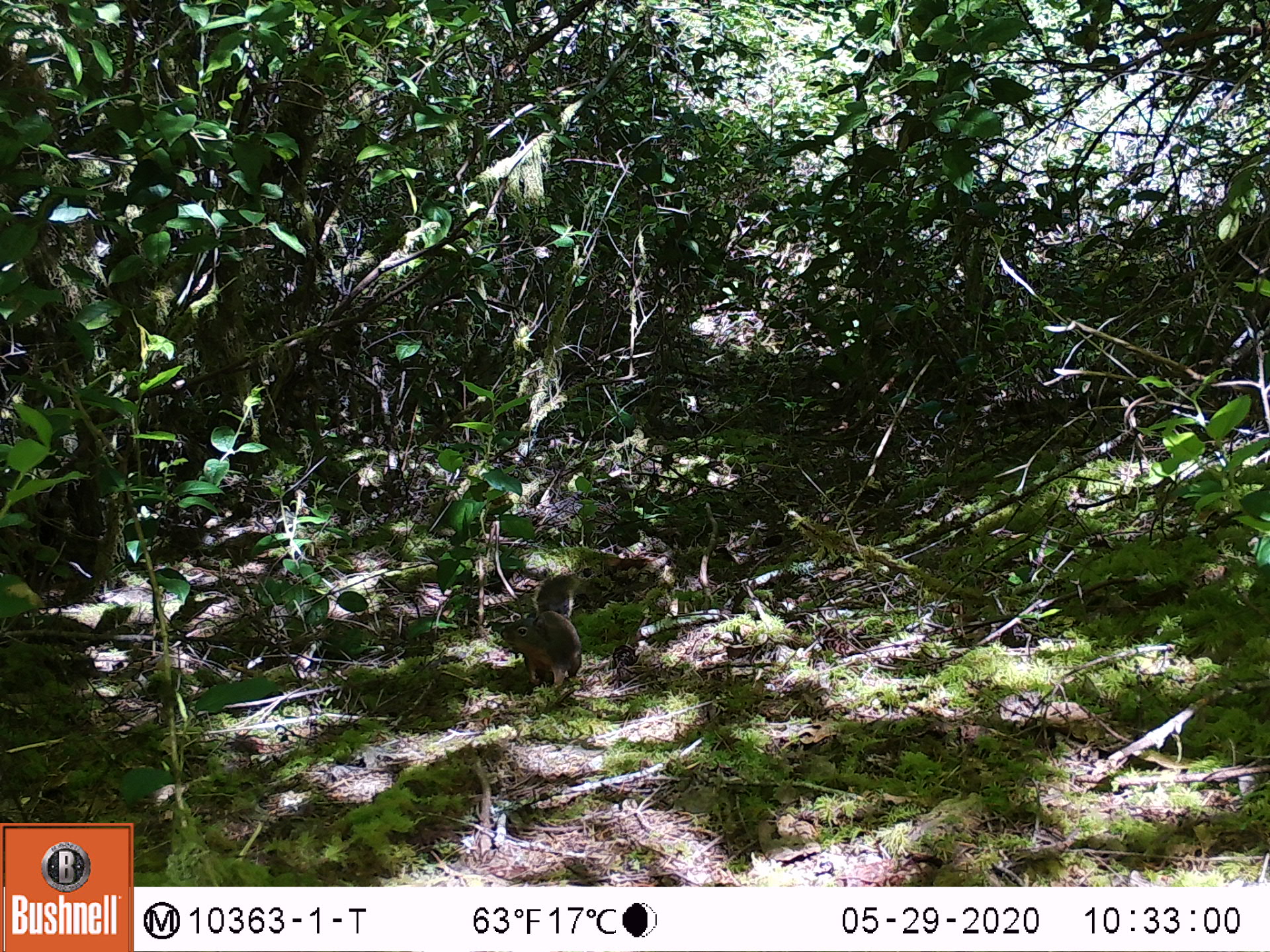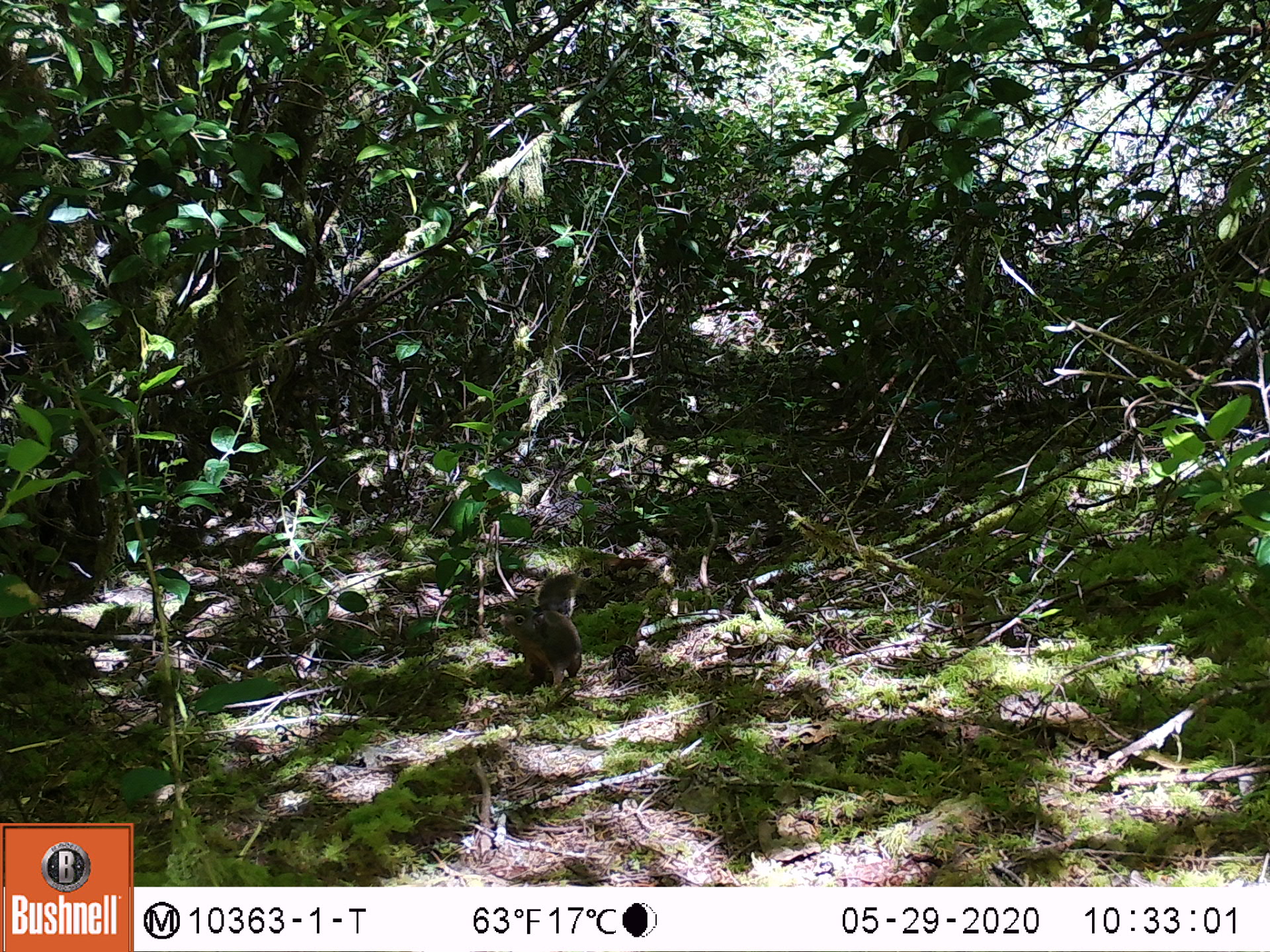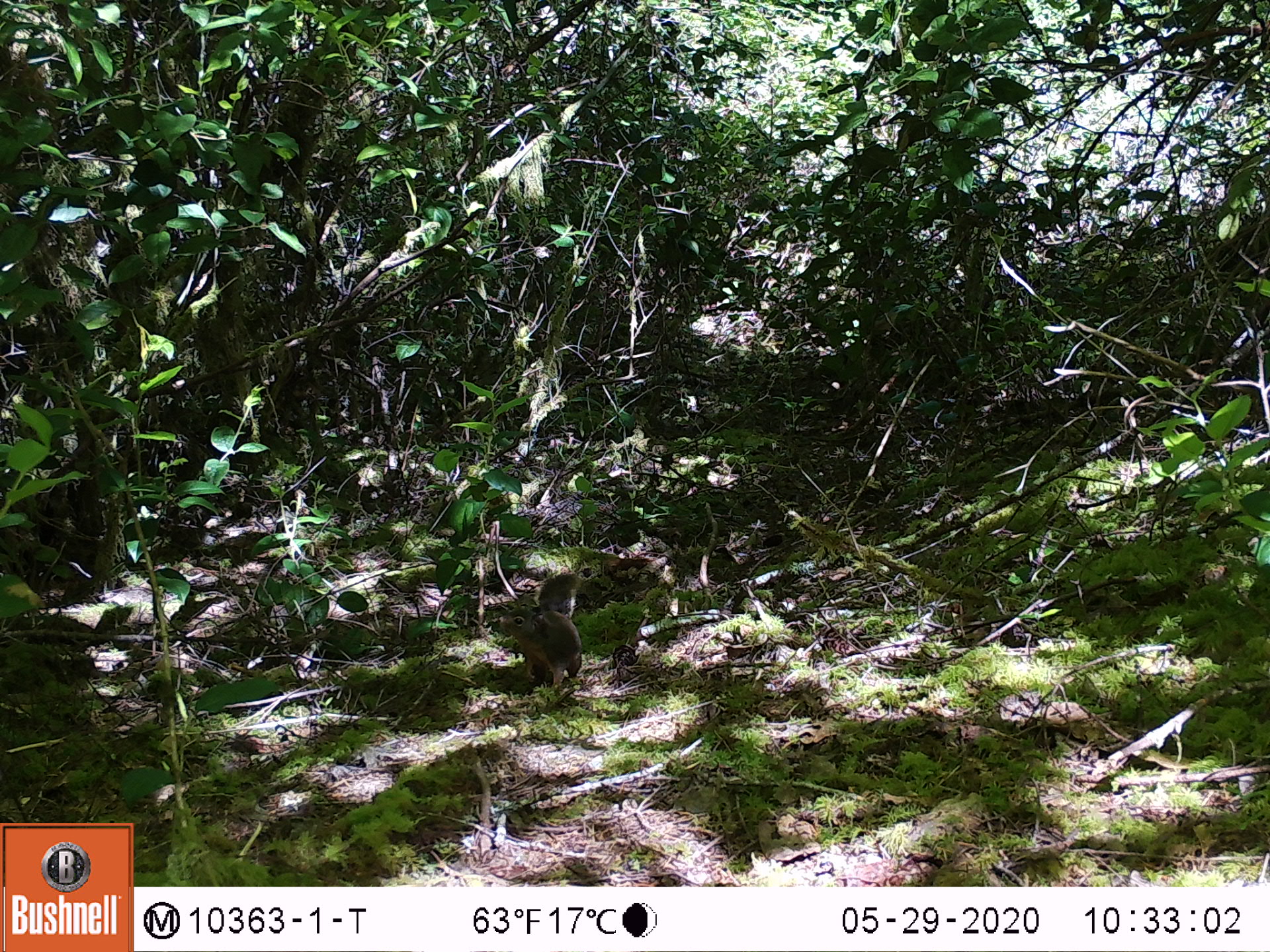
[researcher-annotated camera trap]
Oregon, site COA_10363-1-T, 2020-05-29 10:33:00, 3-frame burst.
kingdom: Animalia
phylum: Chordata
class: Mammalia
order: Rodentia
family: Sciuridae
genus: Tamiasciurus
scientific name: Tamiasciurus douglasii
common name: douglas squirrel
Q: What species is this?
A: Douglas squirrel (Tamiasciurus douglasii).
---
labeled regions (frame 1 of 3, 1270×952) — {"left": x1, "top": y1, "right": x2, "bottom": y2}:
douglas squirrel: {"left": 514, "top": 571, "right": 584, "bottom": 695}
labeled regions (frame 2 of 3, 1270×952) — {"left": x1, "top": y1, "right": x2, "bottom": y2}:
douglas squirrel: {"left": 501, "top": 567, "right": 587, "bottom": 702}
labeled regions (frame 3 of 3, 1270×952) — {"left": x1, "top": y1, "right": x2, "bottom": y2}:
douglas squirrel: {"left": 502, "top": 567, "right": 585, "bottom": 702}